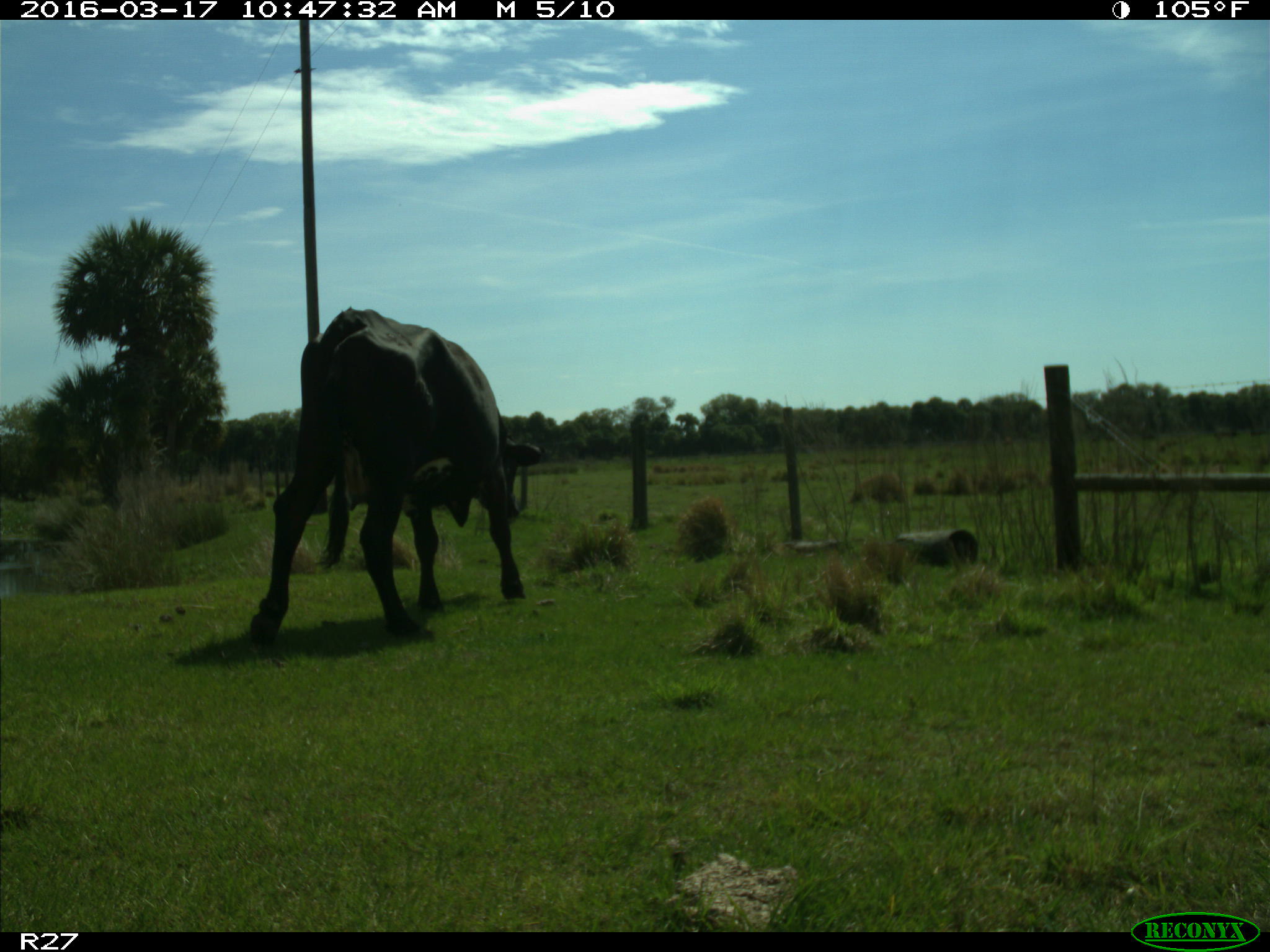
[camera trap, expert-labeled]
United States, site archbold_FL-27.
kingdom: Animalia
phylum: Chordata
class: Mammalia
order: Artiodactyla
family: Bovidae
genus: Bos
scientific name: Bos taurus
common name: domestic cow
Bos taurus (domestic cow).